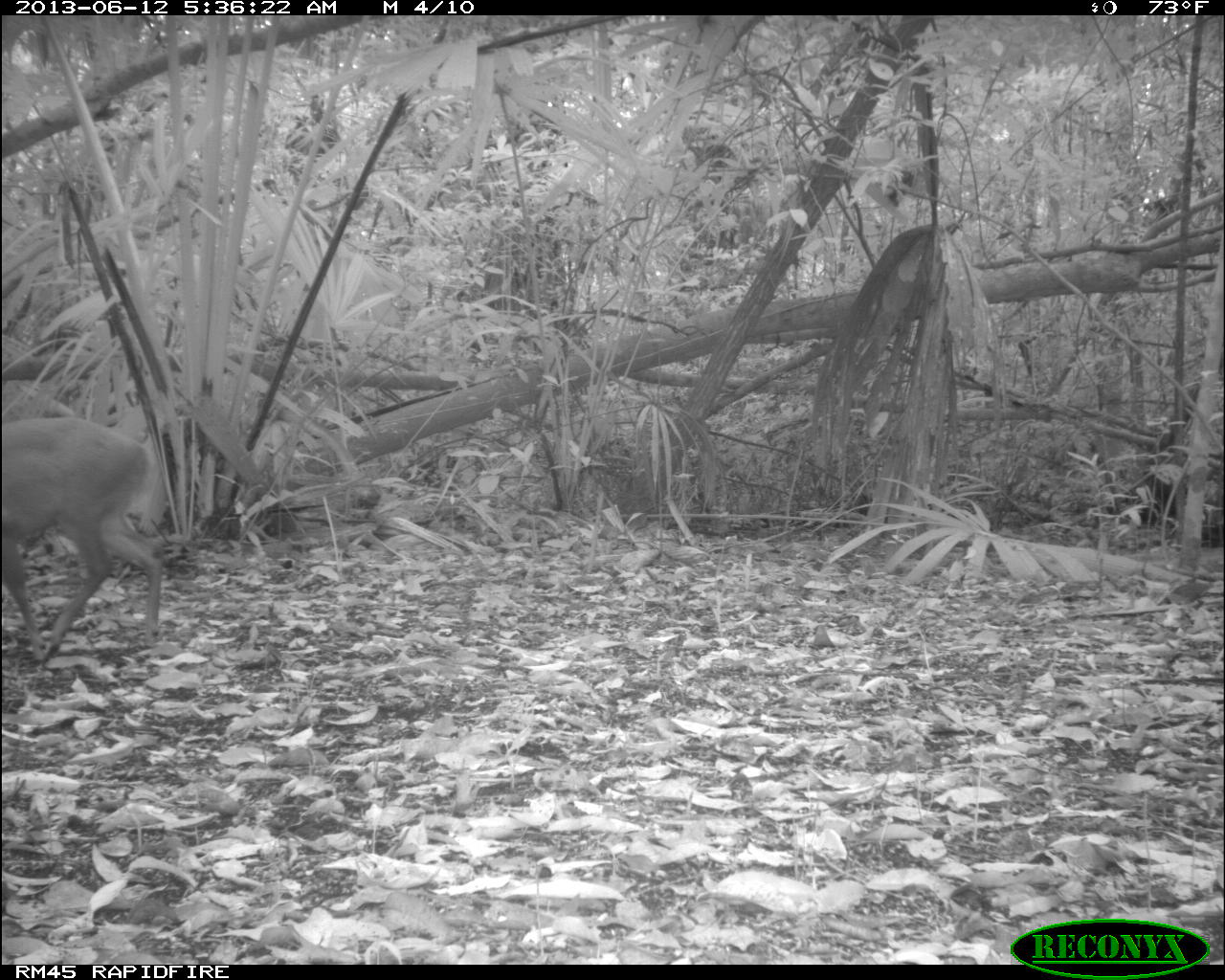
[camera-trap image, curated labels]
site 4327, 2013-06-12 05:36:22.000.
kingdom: Animalia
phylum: Chordata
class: Mammalia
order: Artiodactyla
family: Cervidae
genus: Mazama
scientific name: Mazama temama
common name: central american red brocket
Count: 1.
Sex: female.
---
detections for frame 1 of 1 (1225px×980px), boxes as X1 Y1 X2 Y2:
mazama temama: 0 415 160 659